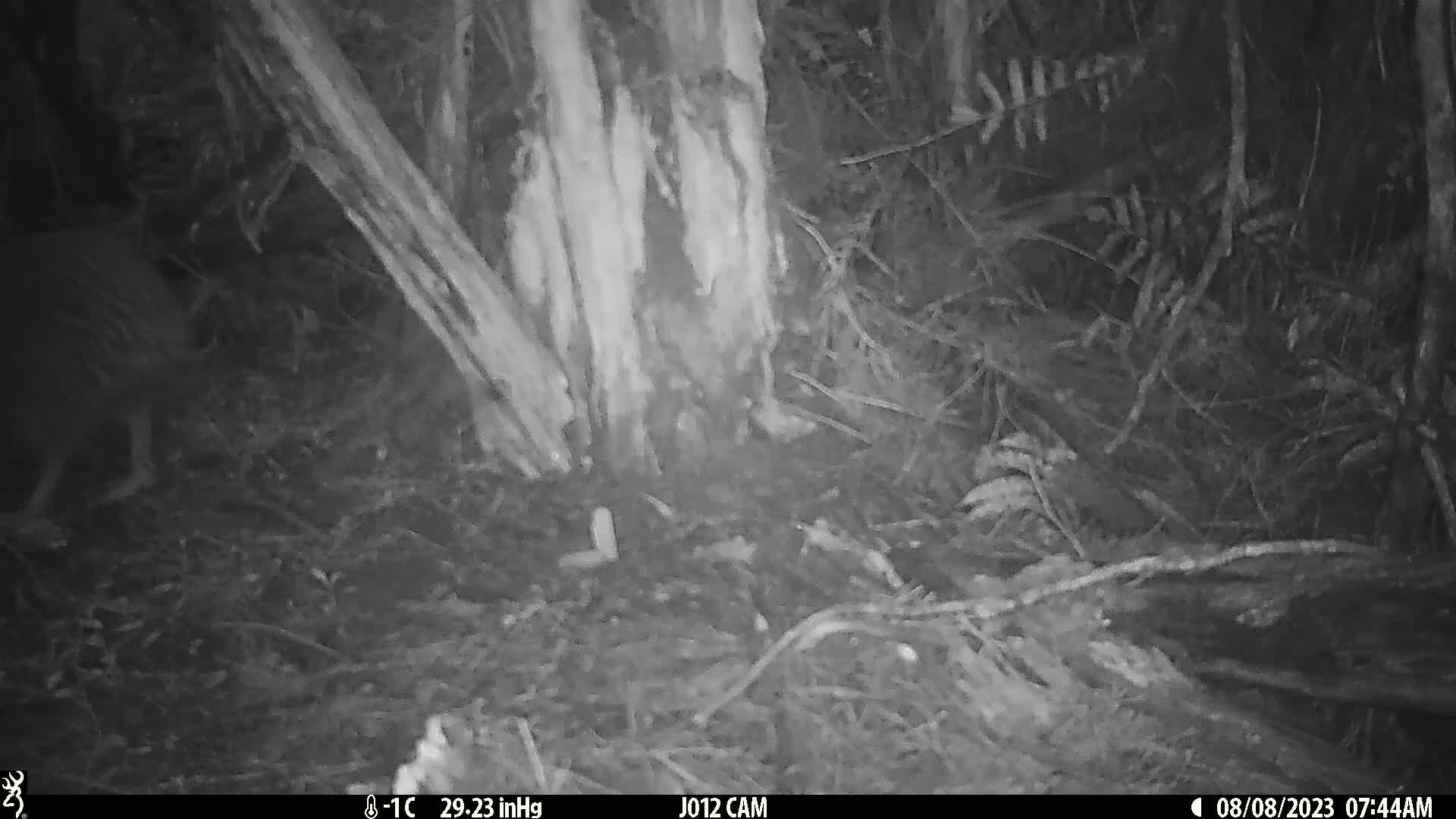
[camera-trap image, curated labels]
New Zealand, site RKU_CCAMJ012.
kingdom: Animalia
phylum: Chordata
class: Aves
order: Apterygiformes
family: Apterygidae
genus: Apteryx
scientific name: Apteryx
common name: kiwi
Kiwi (Apteryx).